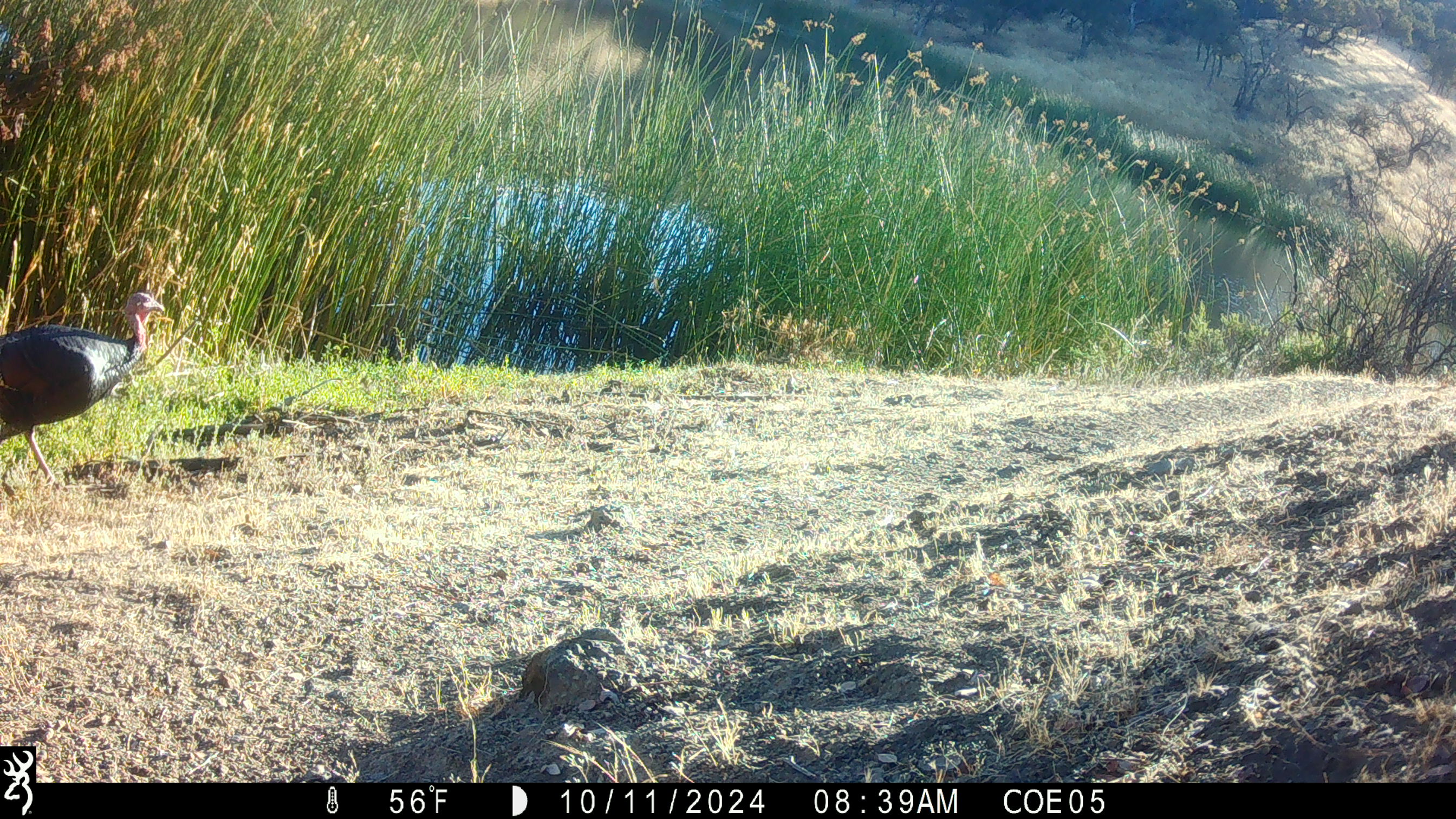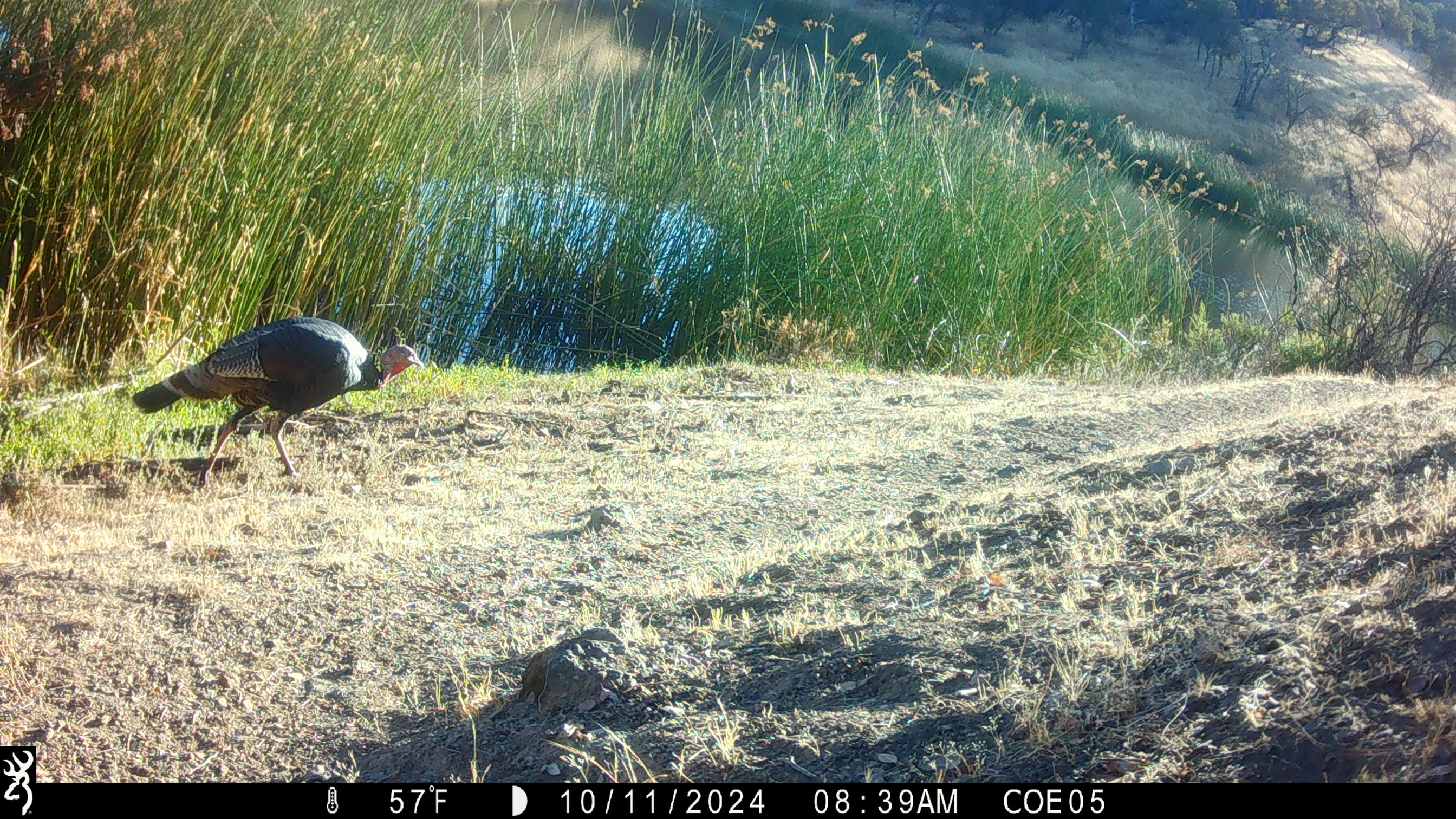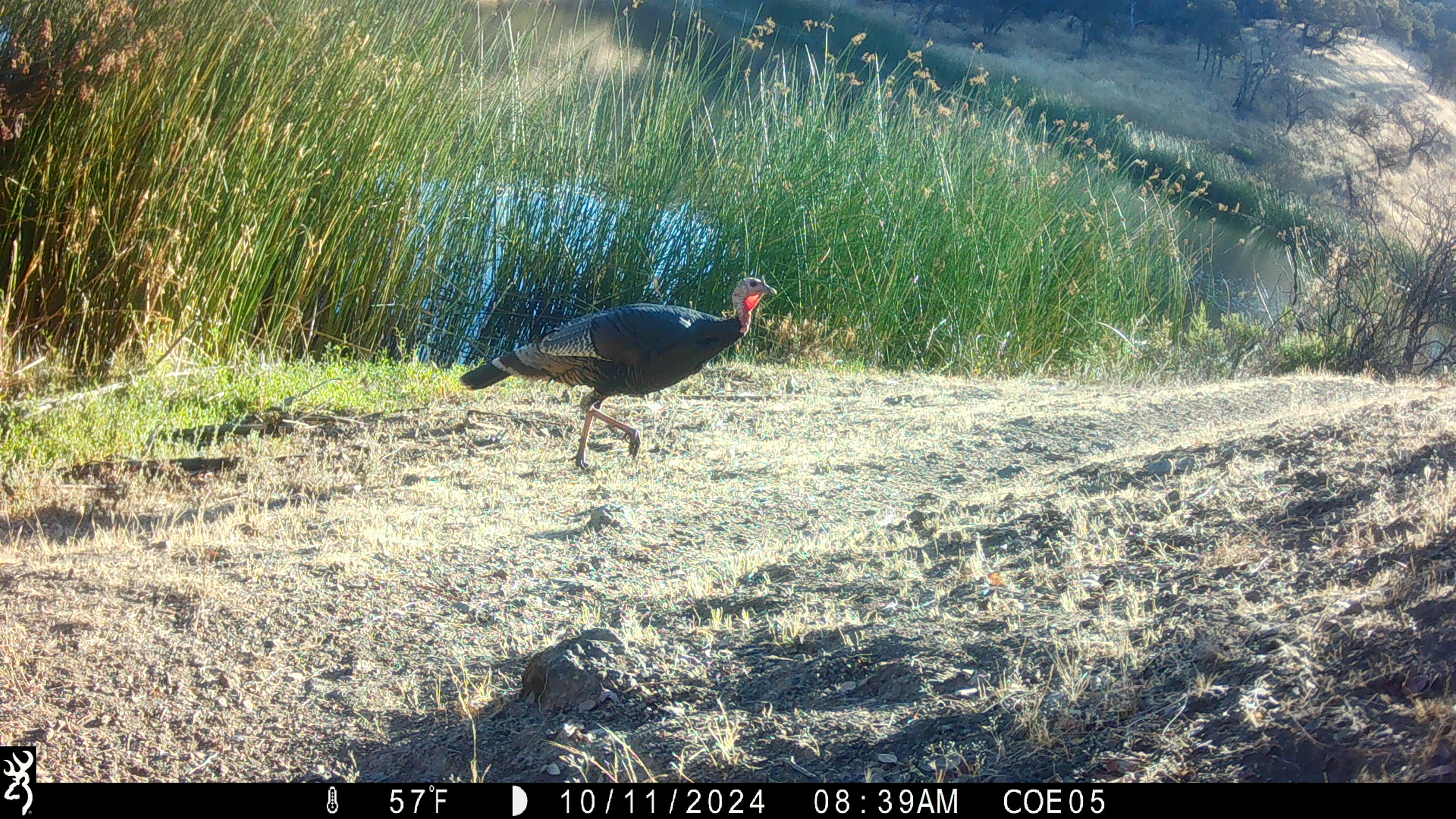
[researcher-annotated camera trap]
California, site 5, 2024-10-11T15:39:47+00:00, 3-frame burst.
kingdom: Animalia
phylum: Chordata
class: Aves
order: Galliformes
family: Phasianidae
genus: Meleagris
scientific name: Meleagris gallopavo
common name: turkey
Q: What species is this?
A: Turkey (Meleagris gallopavo).